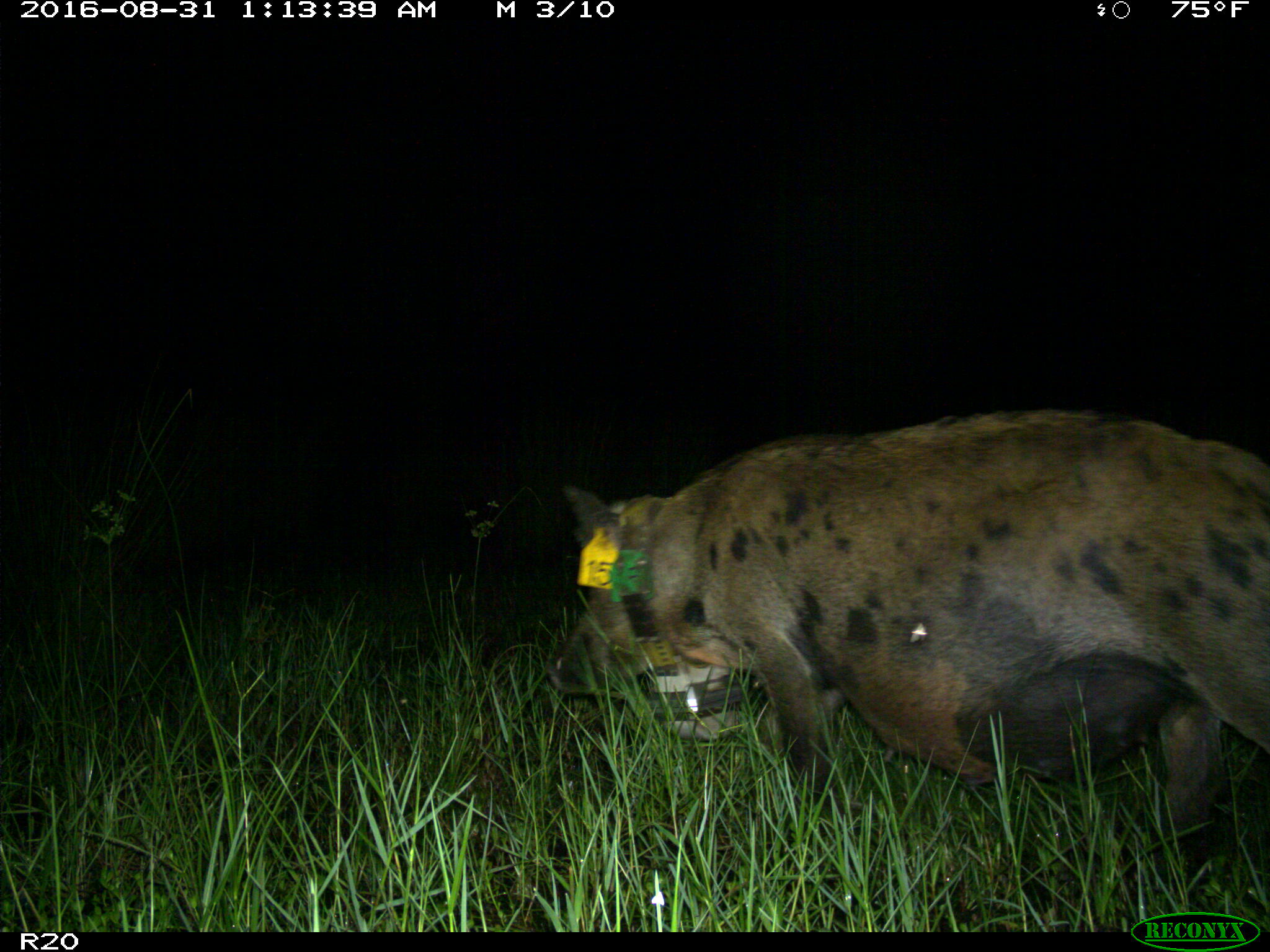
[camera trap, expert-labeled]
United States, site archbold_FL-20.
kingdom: Animalia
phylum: Chordata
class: Mammalia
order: Artiodactyla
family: Suidae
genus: Sus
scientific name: Sus scrofa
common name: wild boar